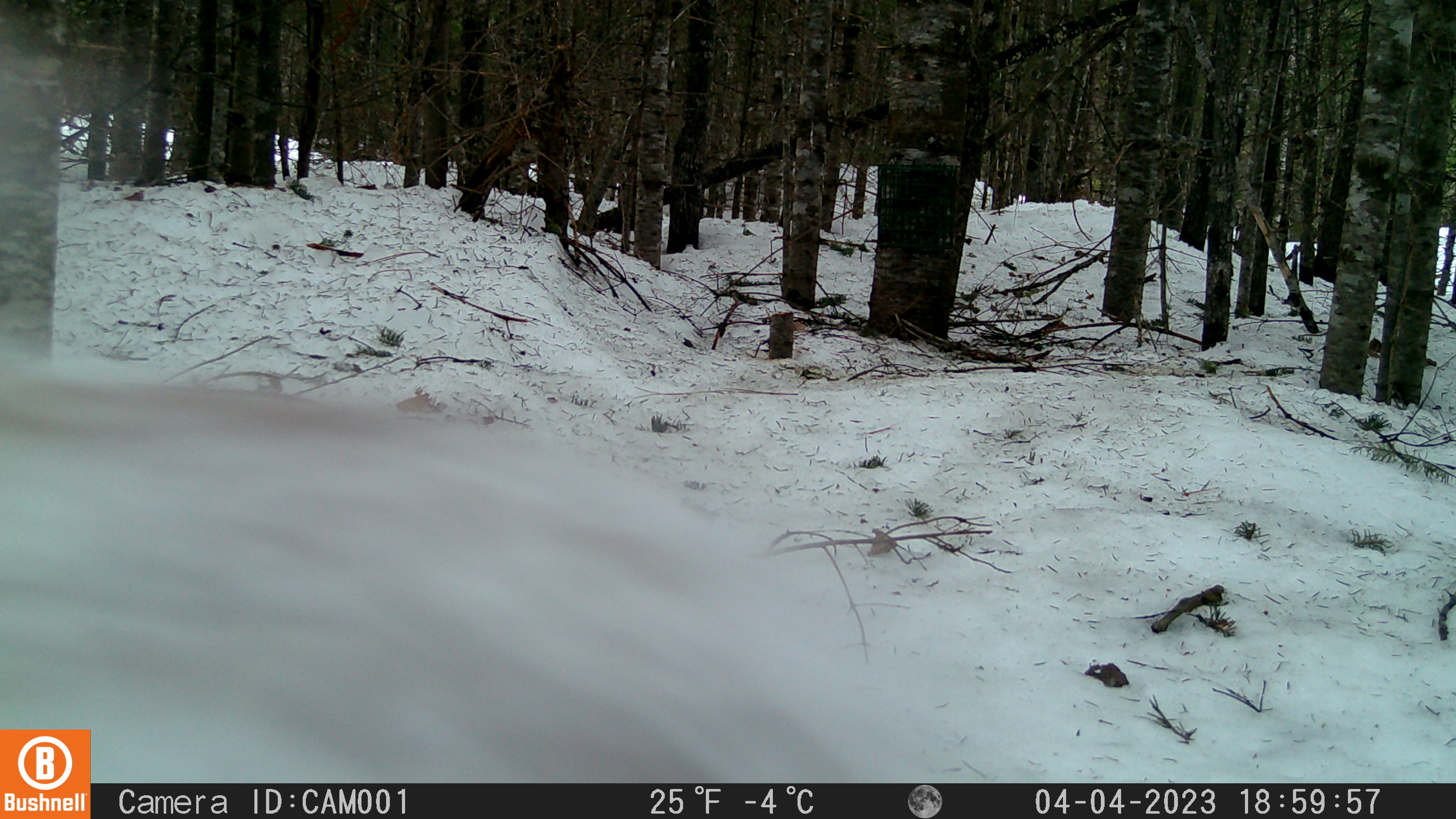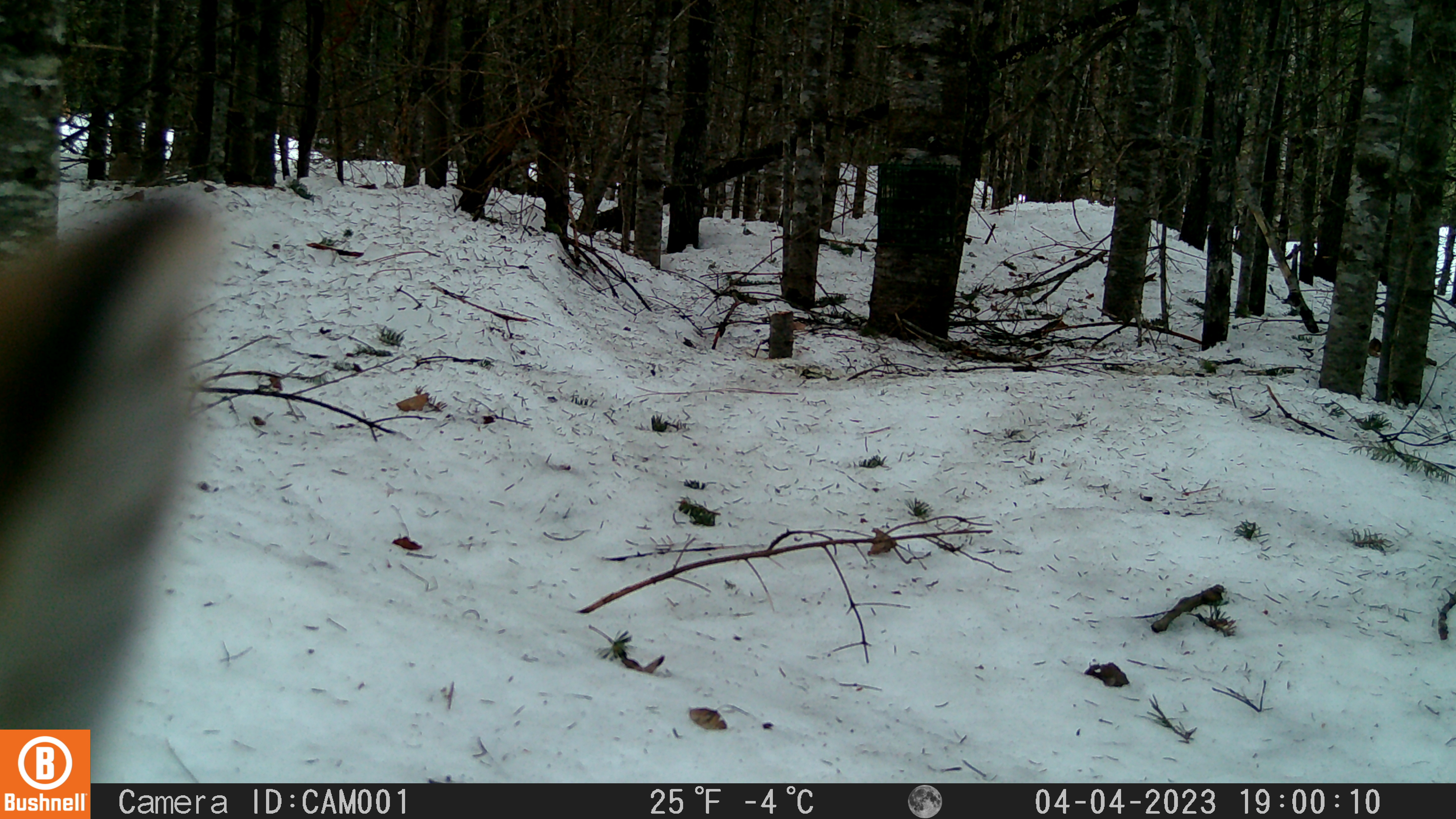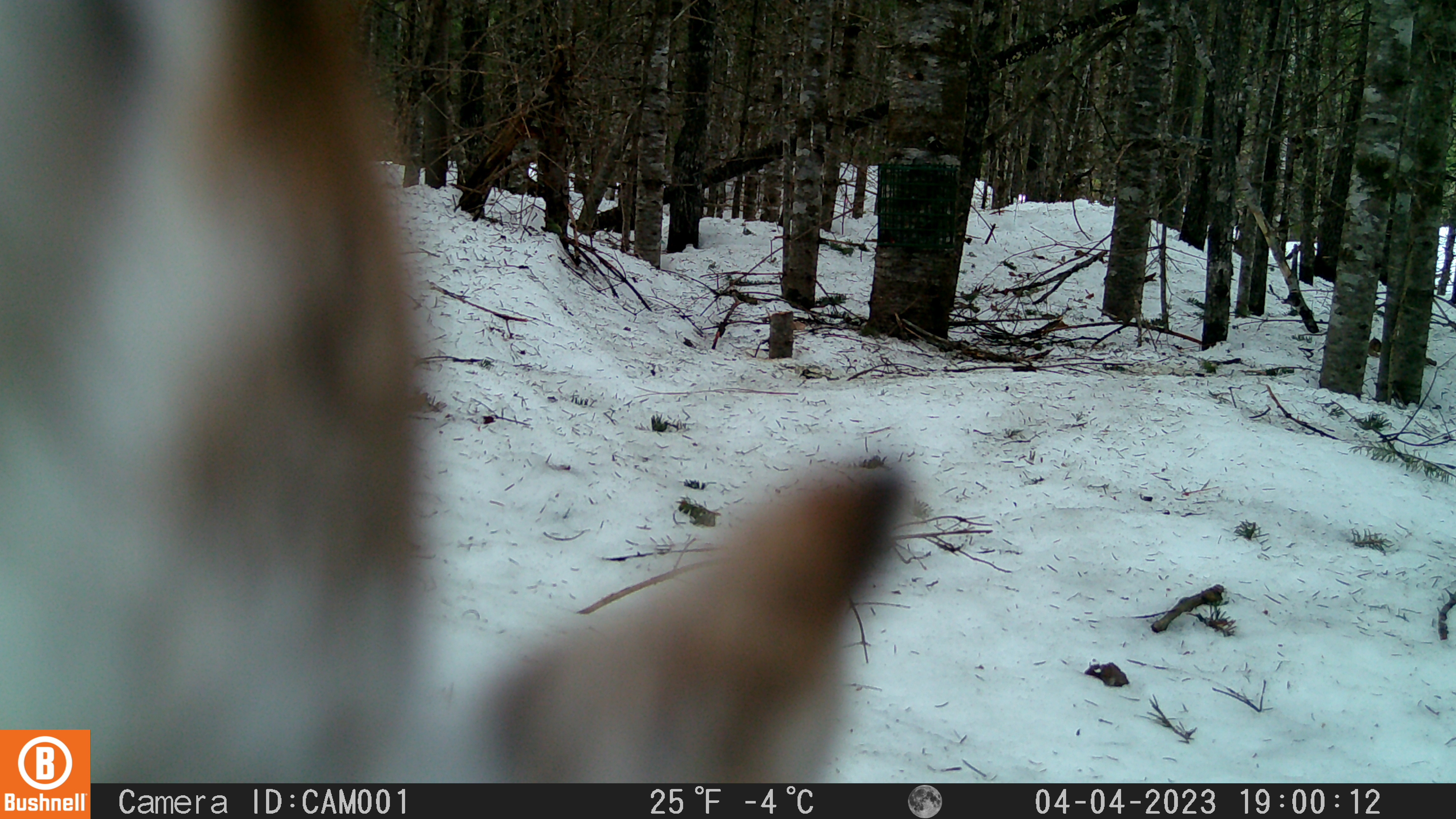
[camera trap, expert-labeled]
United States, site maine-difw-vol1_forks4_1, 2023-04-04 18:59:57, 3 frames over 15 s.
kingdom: Animalia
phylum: Chordata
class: Mammalia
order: Lagomorpha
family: Leporidae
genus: Lepus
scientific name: Lepus americanus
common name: snowshoe hare